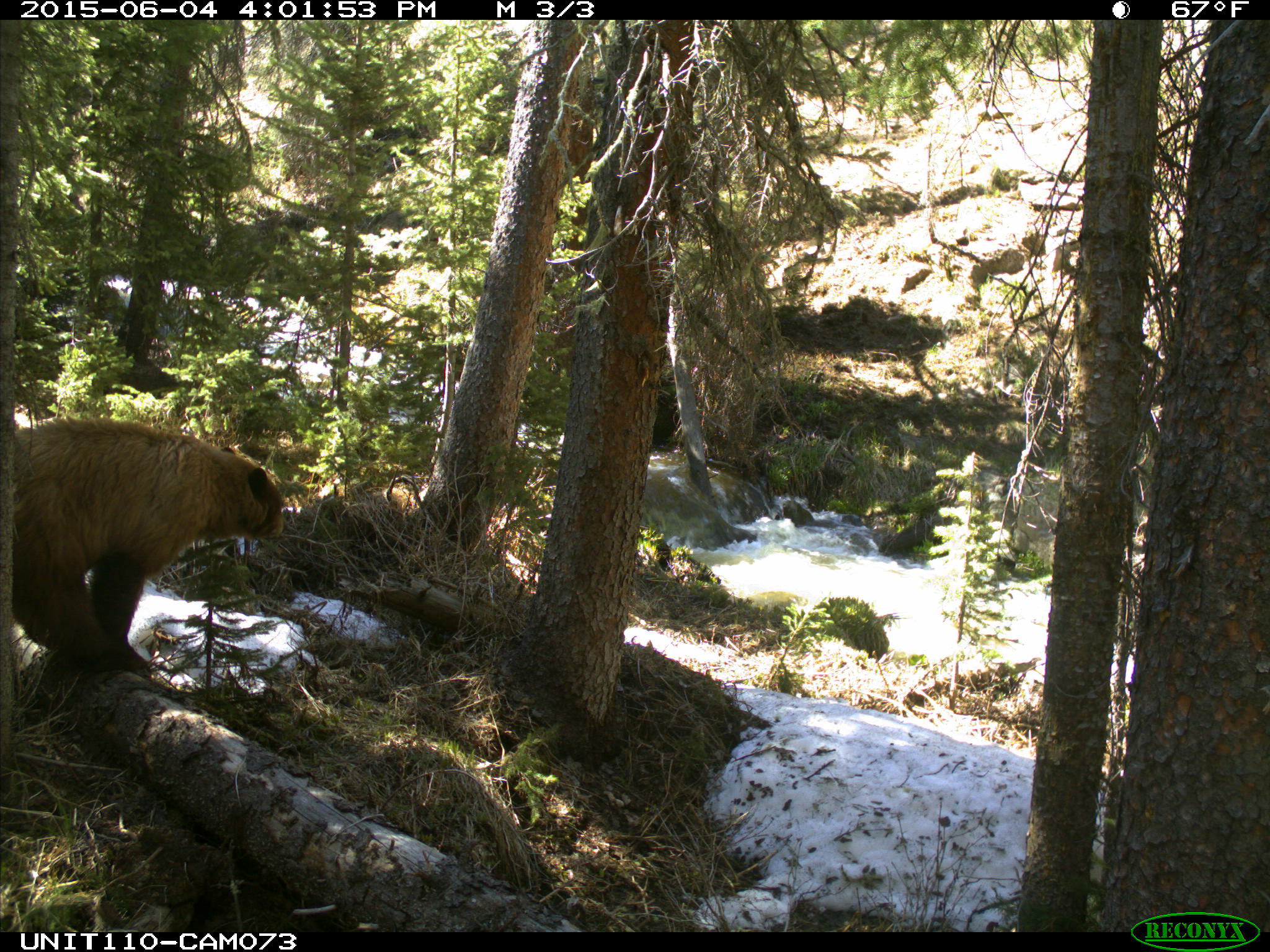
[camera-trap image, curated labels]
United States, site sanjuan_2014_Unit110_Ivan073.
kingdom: Animalia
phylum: Chordata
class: Mammalia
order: Carnivora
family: Ursidae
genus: Ursus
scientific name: Ursus americanus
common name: american black bear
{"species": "Ursus americanus (american black bear)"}